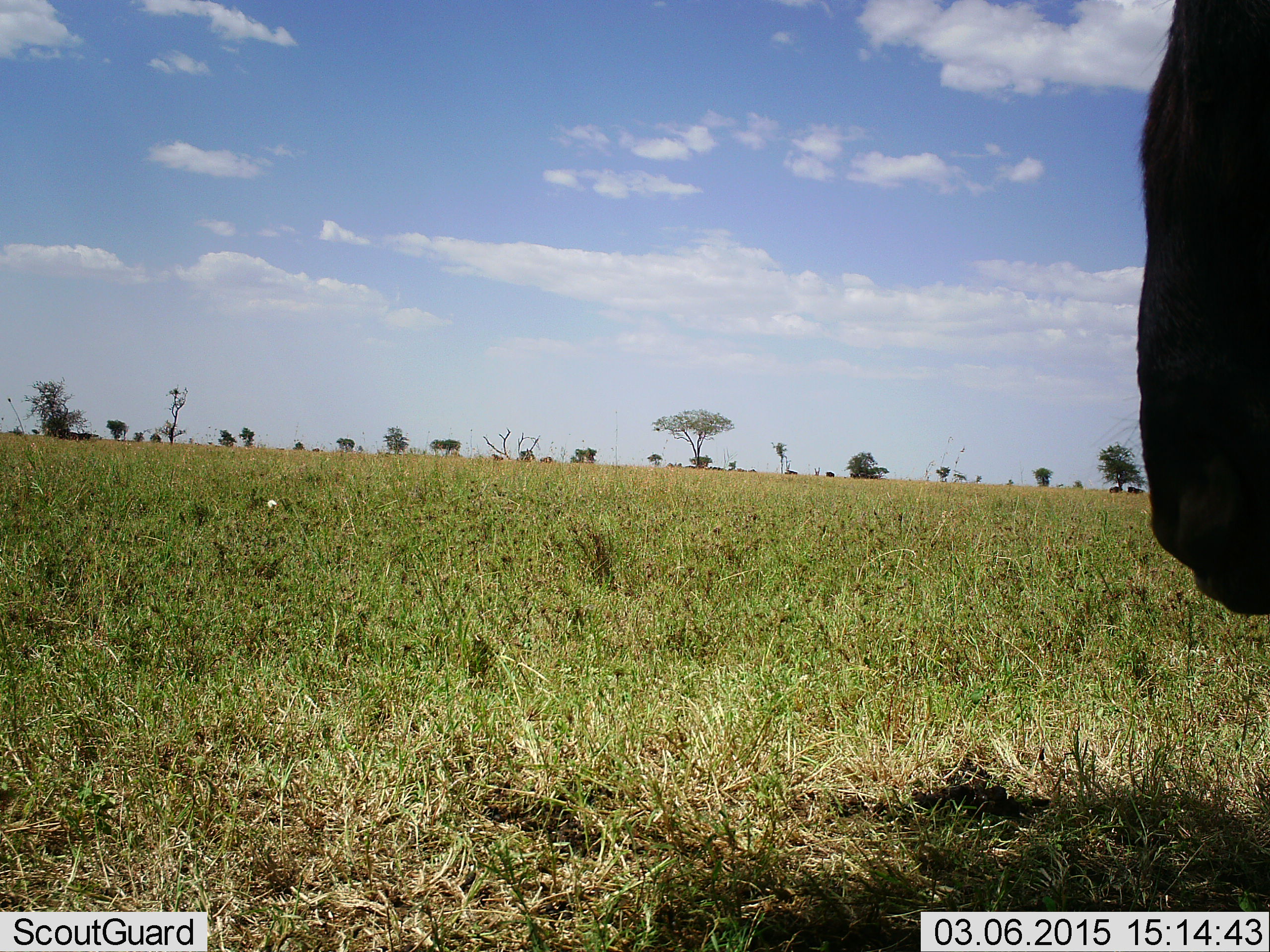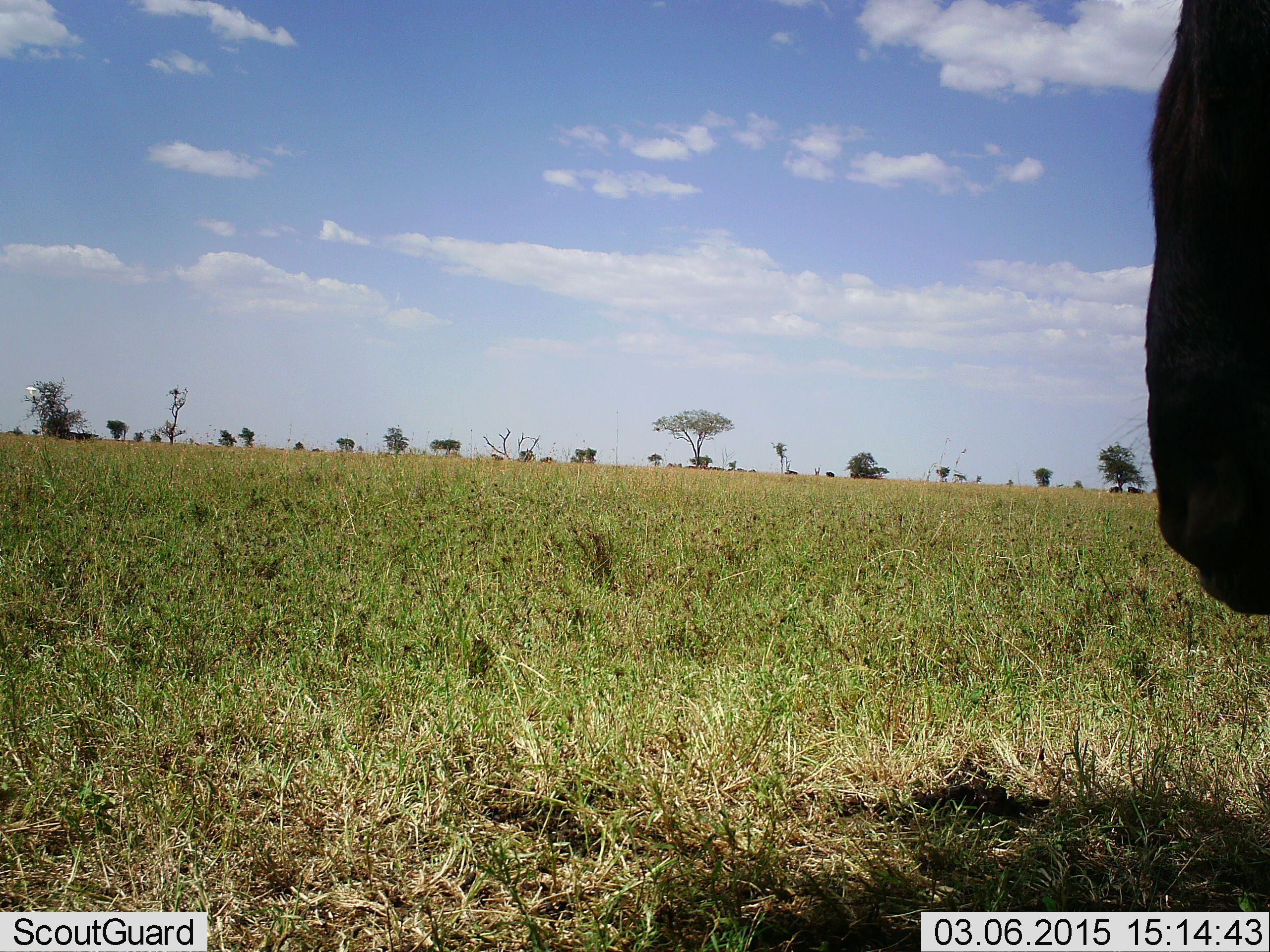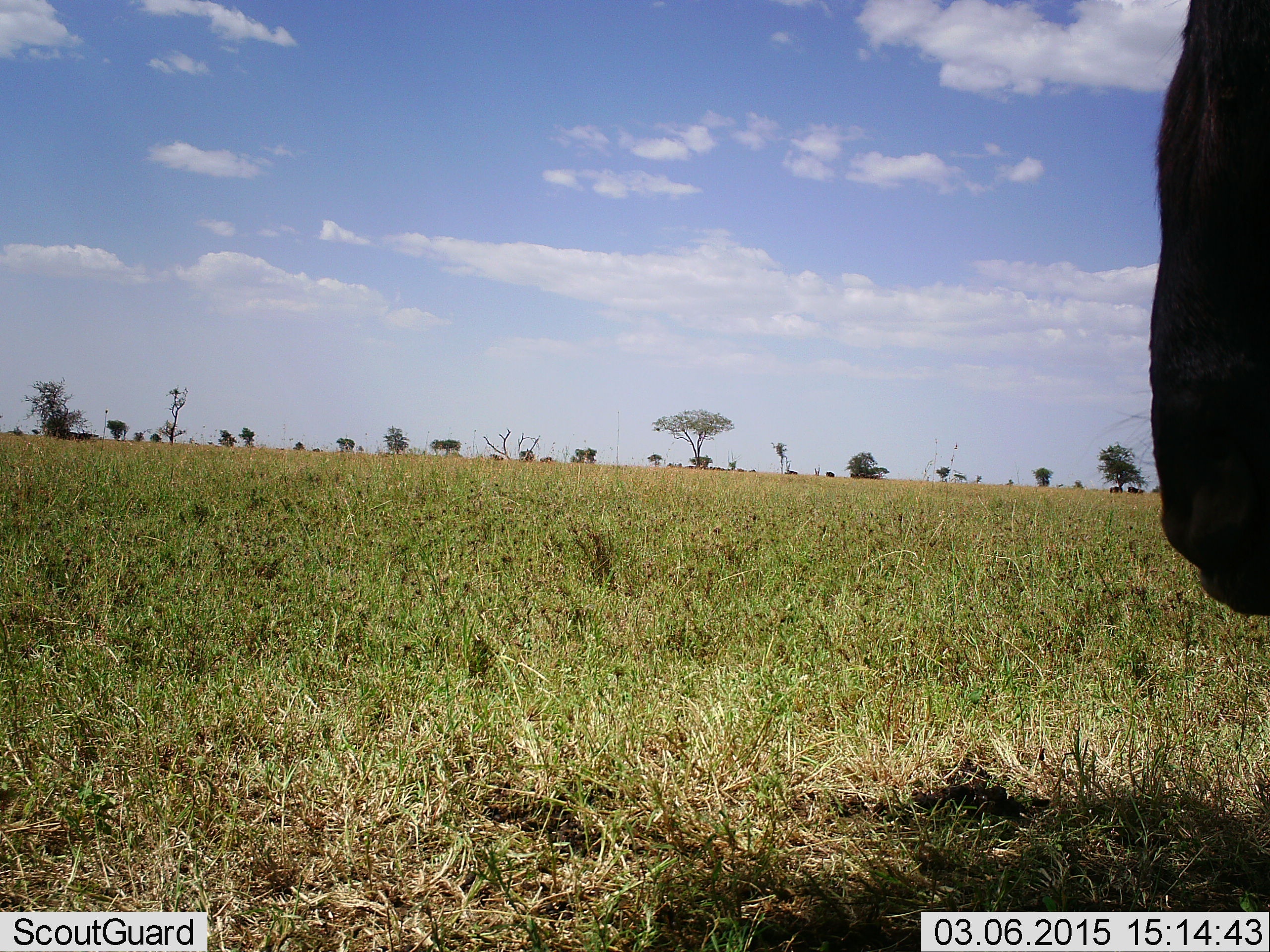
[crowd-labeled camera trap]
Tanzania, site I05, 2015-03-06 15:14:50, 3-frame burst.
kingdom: Animalia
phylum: Chordata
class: Mammalia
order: Artiodactyla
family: Bovidae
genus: Connochaetes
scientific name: Connochaetes taurinus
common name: blue wildebeest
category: wildebeest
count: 1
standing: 100%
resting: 0%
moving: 8%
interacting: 0%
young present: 0%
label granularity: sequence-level